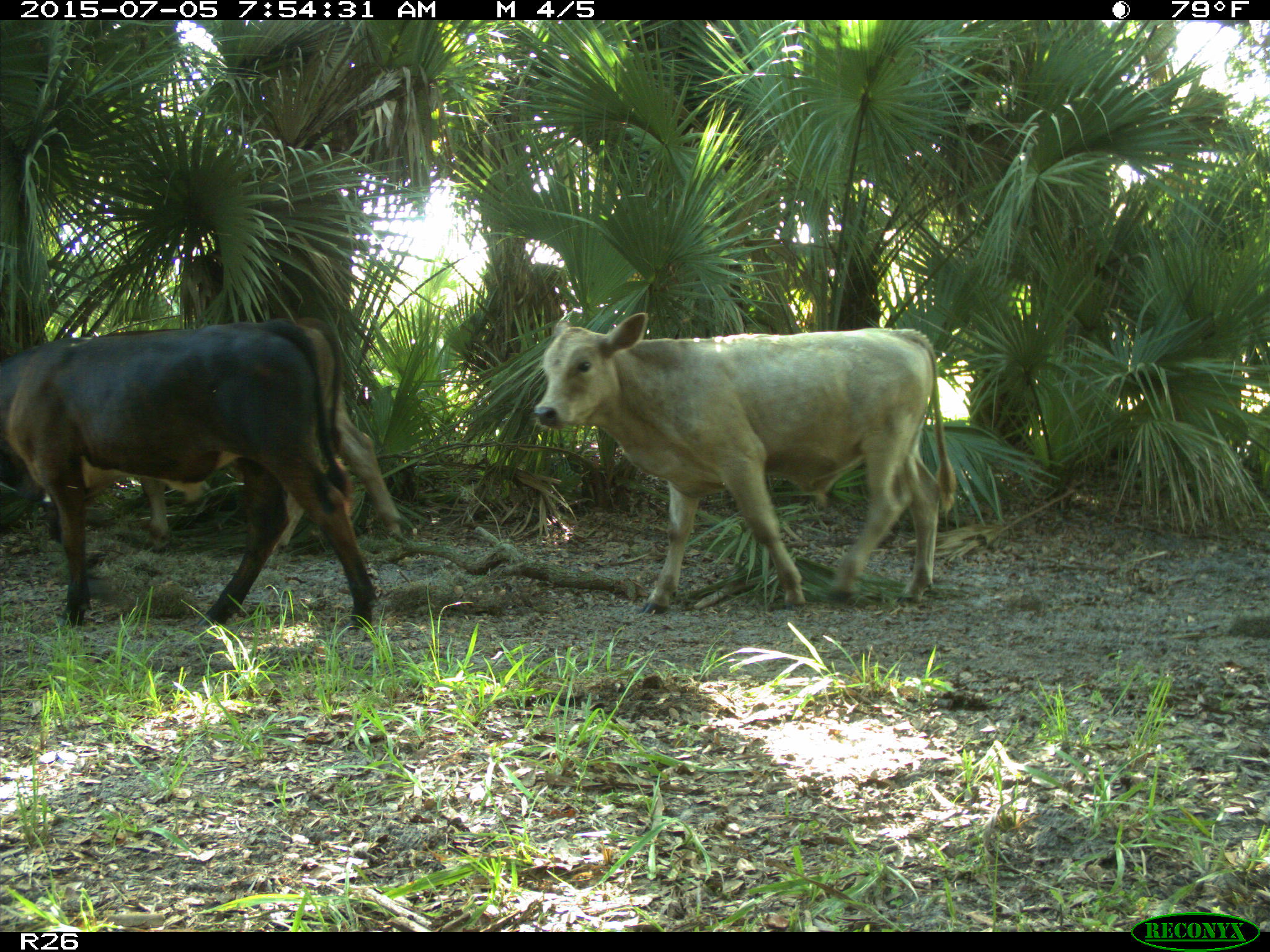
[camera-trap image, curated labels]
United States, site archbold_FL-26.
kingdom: Animalia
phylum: Chordata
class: Mammalia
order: Artiodactyla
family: Bovidae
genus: Bos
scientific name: Bos taurus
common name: domestic cow